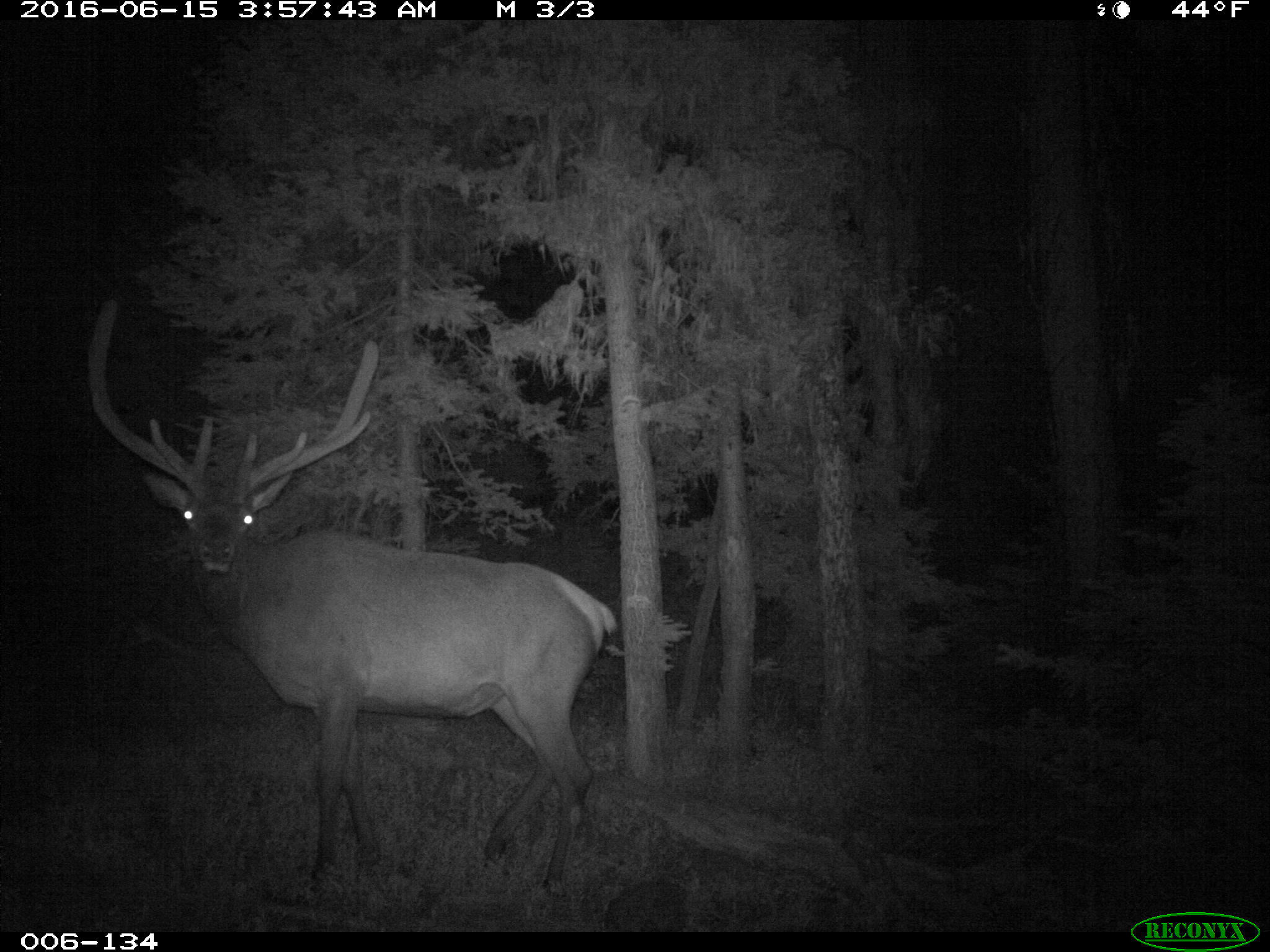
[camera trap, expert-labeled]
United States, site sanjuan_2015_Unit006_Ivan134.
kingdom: Animalia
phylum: Chordata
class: Mammalia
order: Artiodactyla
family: Cervidae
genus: Cervus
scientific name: Cervus elaphus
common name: red deer